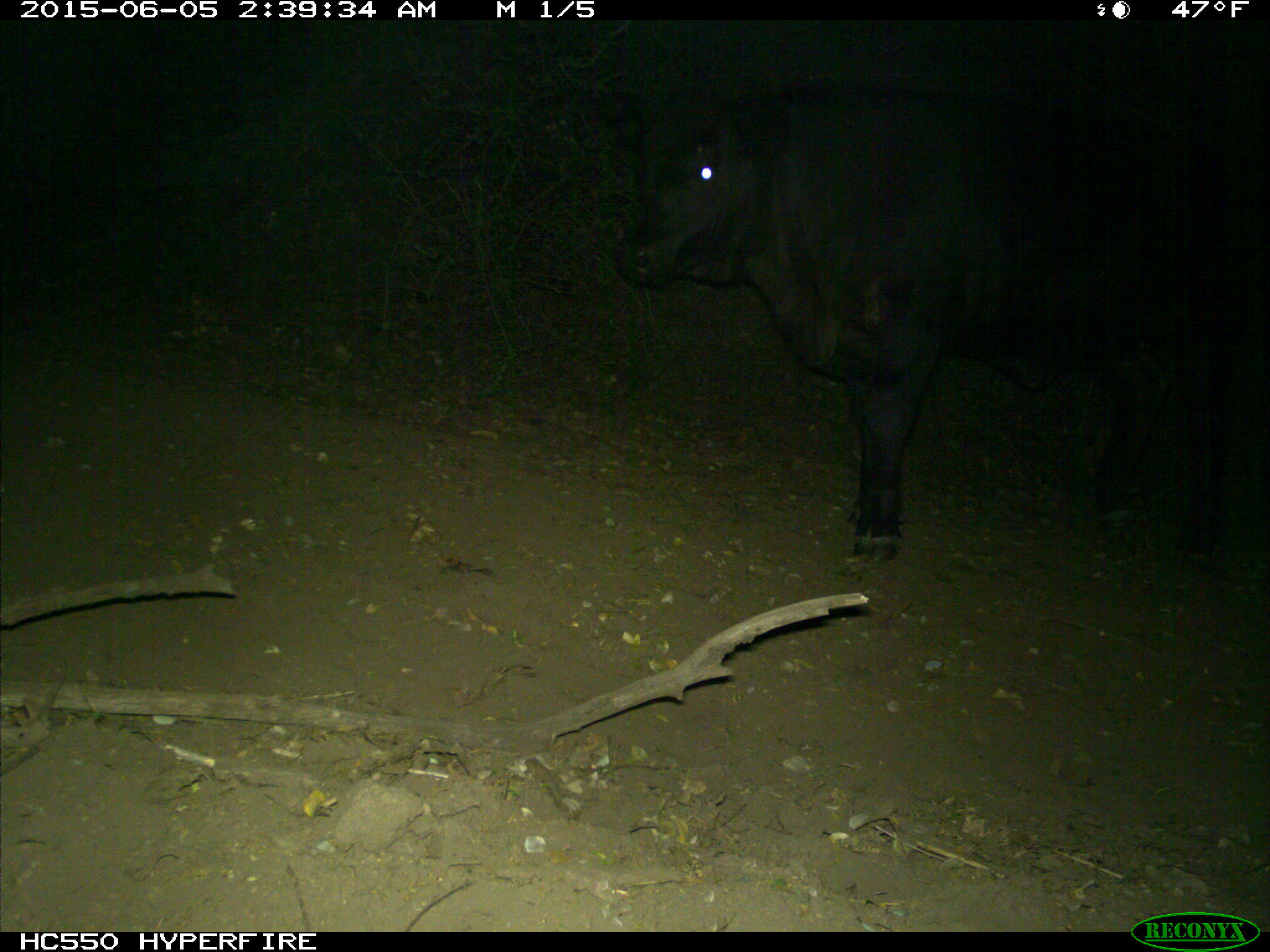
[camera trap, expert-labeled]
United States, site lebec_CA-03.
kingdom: Animalia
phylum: Chordata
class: Mammalia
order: Artiodactyla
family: Bovidae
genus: Bos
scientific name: Bos taurus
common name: domestic cow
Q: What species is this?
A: Bos taurus (domestic cow).